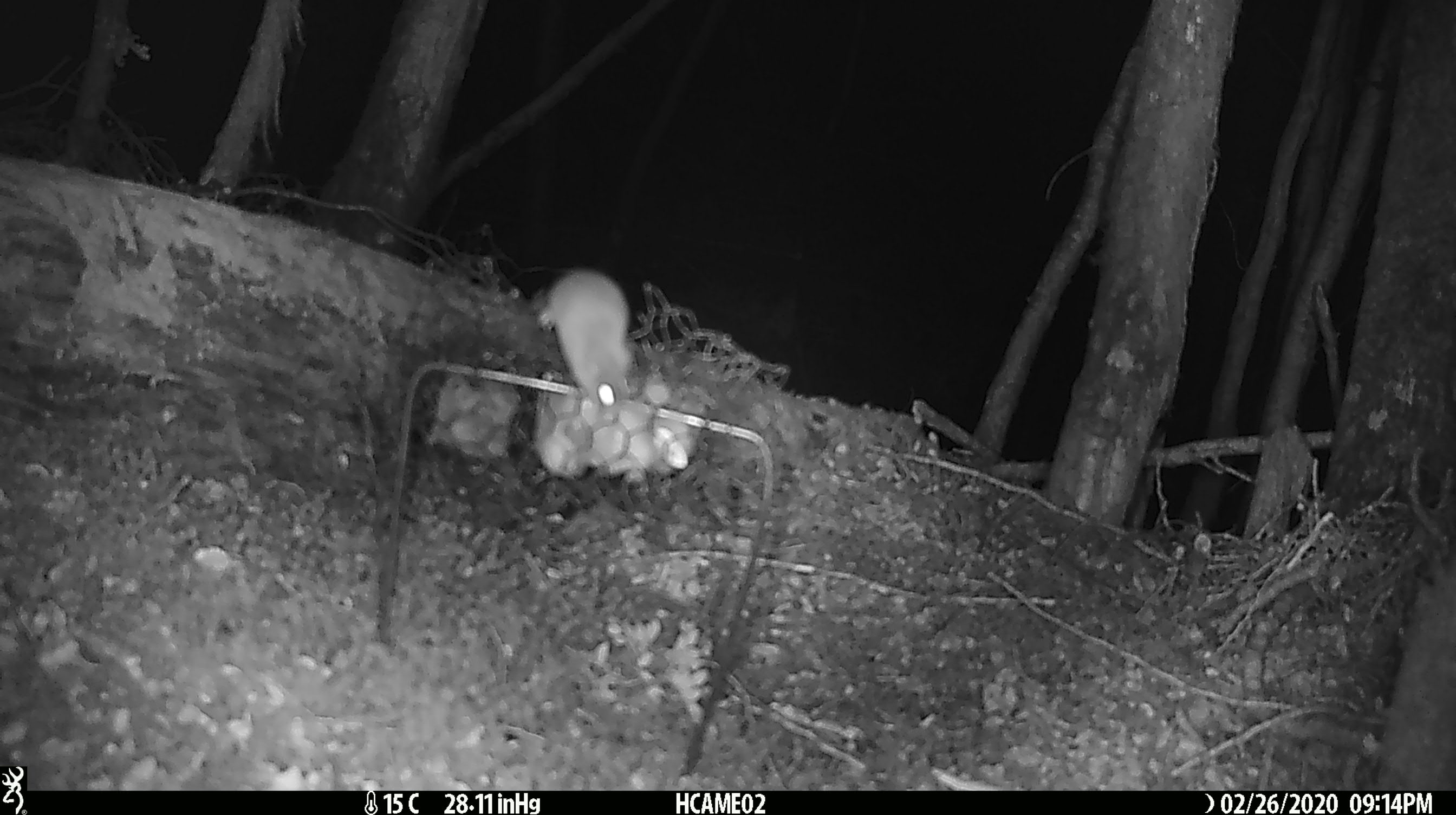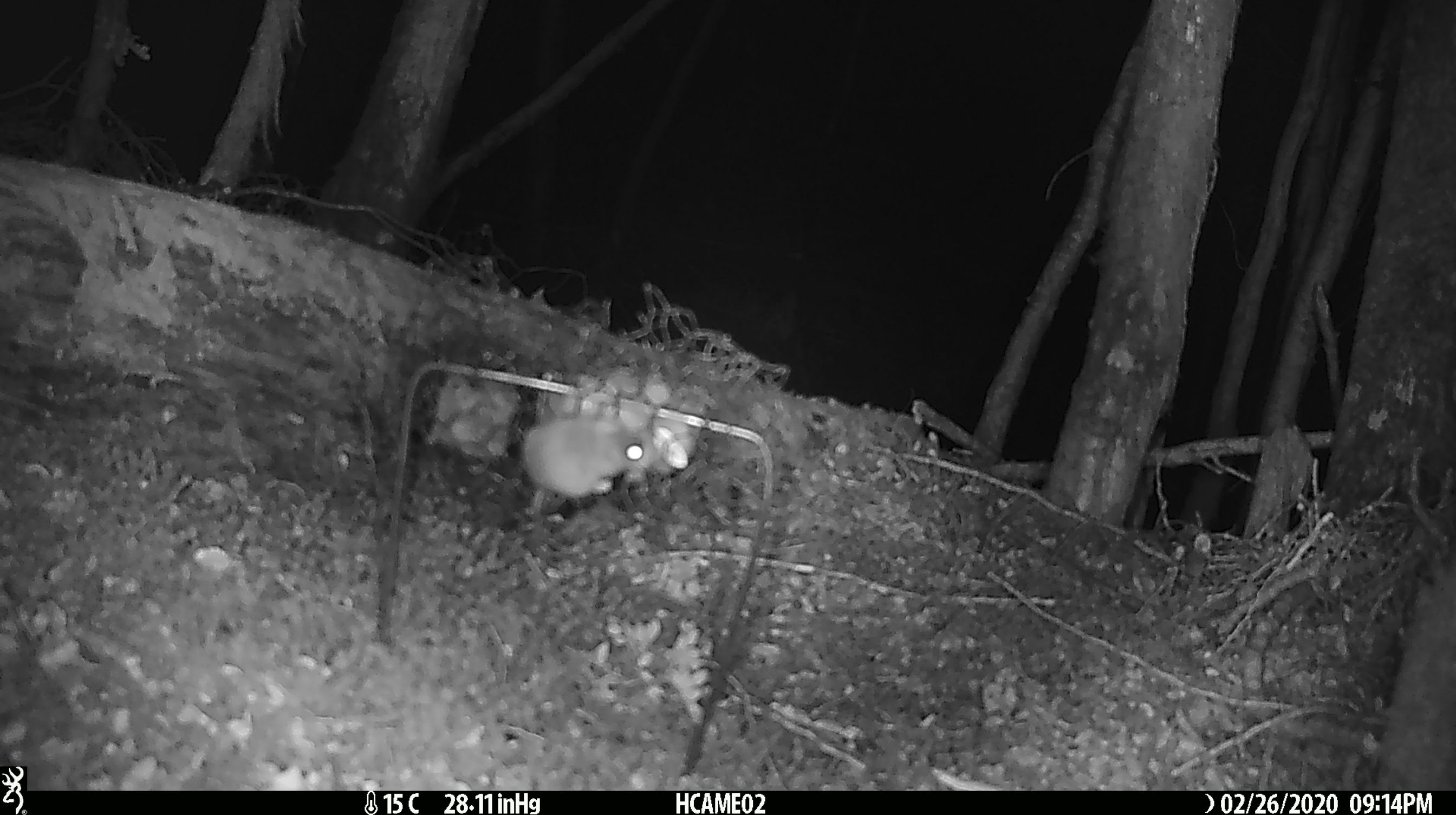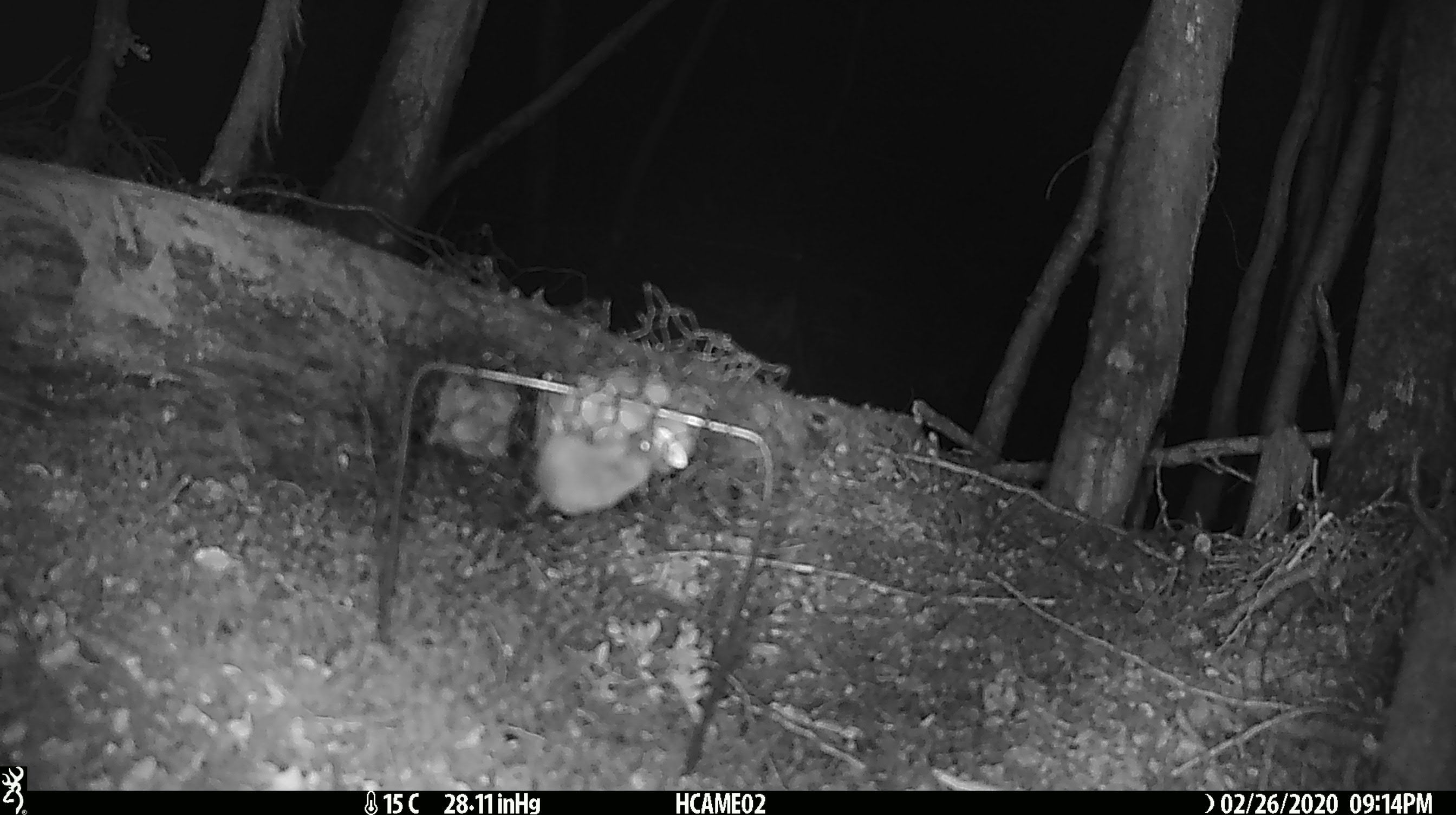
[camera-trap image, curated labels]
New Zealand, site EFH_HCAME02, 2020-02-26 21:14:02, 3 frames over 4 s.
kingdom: Animalia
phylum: Chordata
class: Mammalia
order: Rodentia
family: Muridae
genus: Mus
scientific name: Mus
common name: mouse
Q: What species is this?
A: Mouse (Mus).